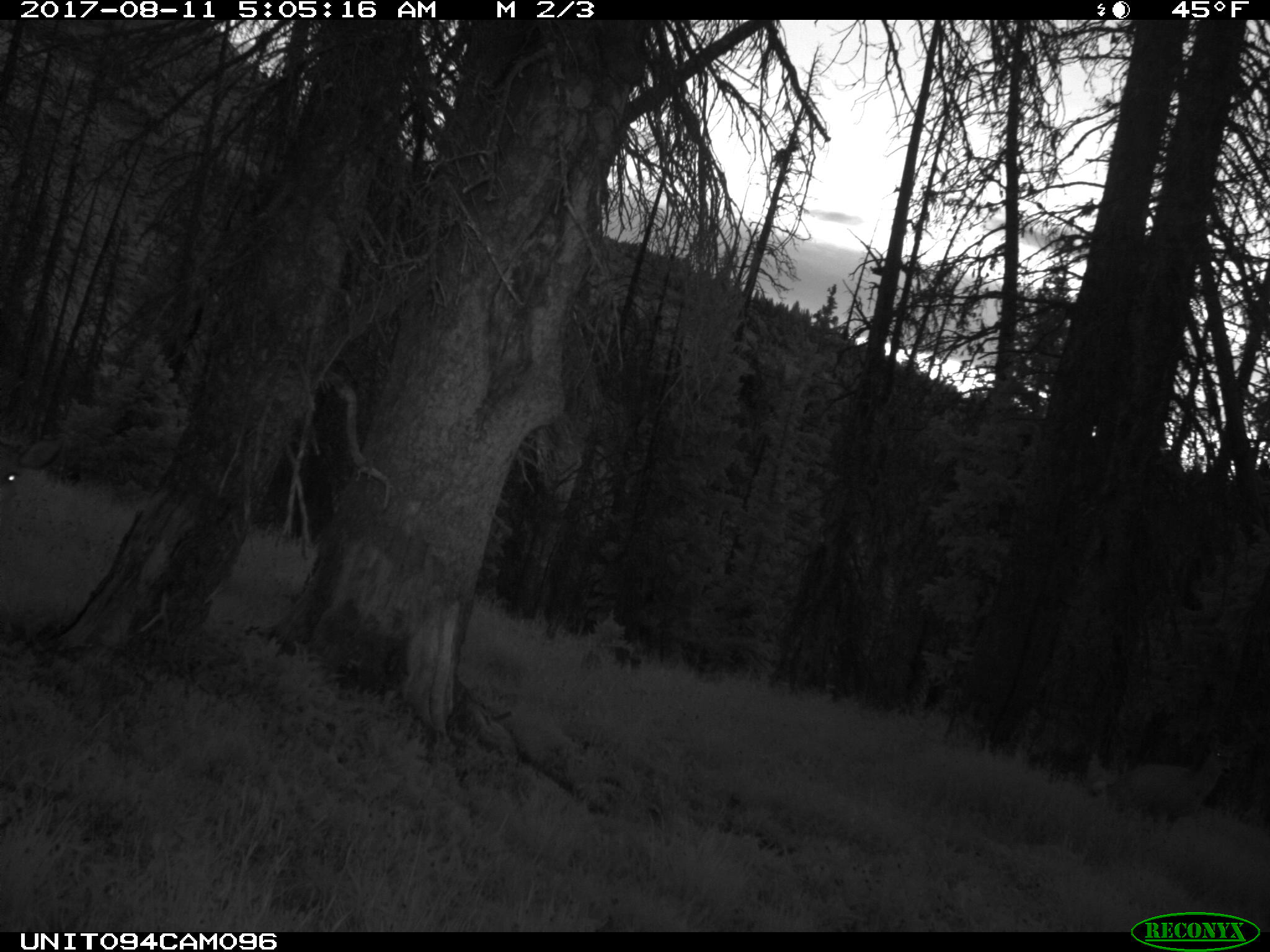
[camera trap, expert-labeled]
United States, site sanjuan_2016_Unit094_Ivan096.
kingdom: Animalia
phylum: Chordata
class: Mammalia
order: Artiodactyla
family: Cervidae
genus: Odocoileus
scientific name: Odocoileus hemionus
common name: mule deer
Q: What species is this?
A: Odocoileus hemionus (mule deer).